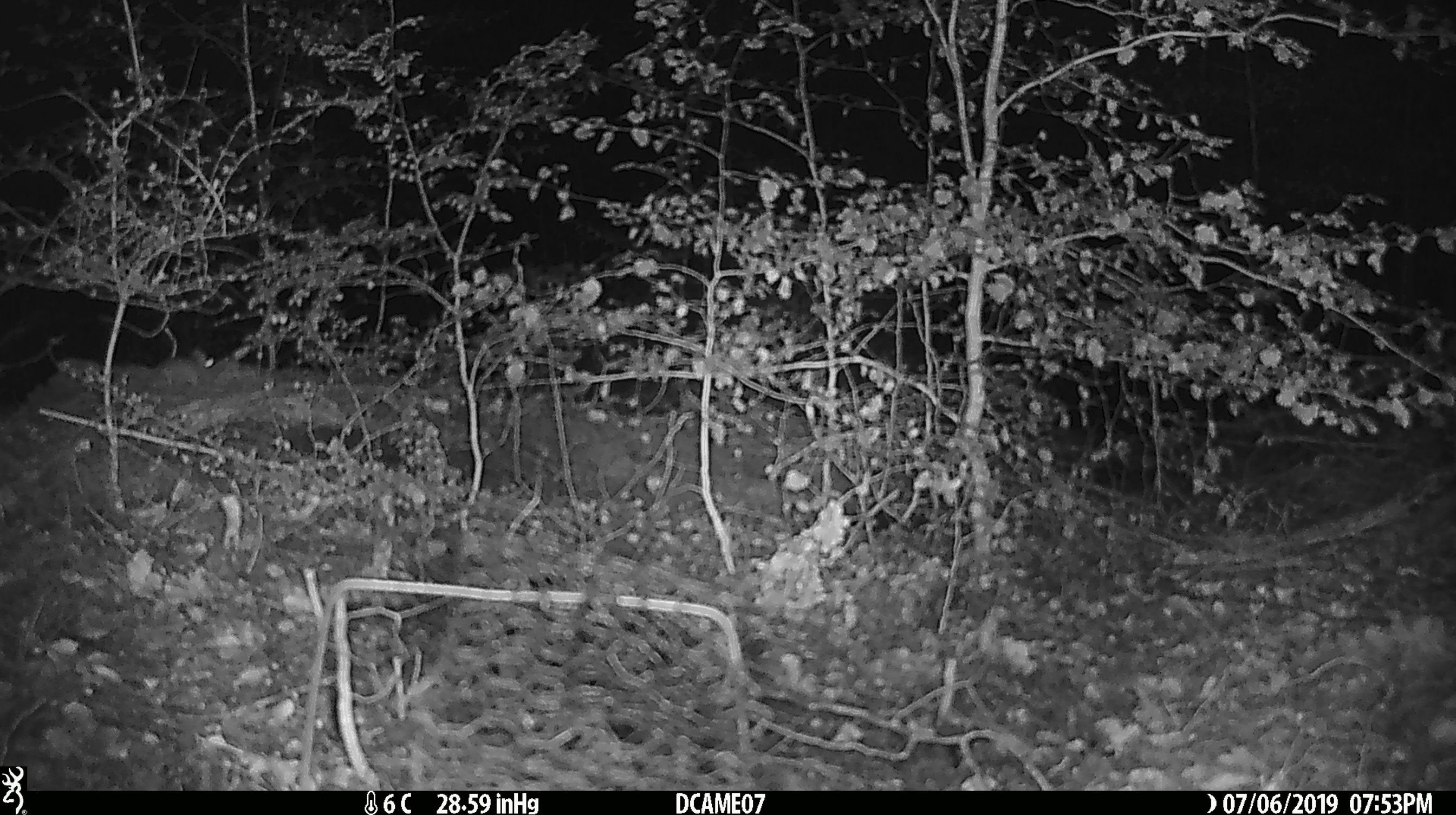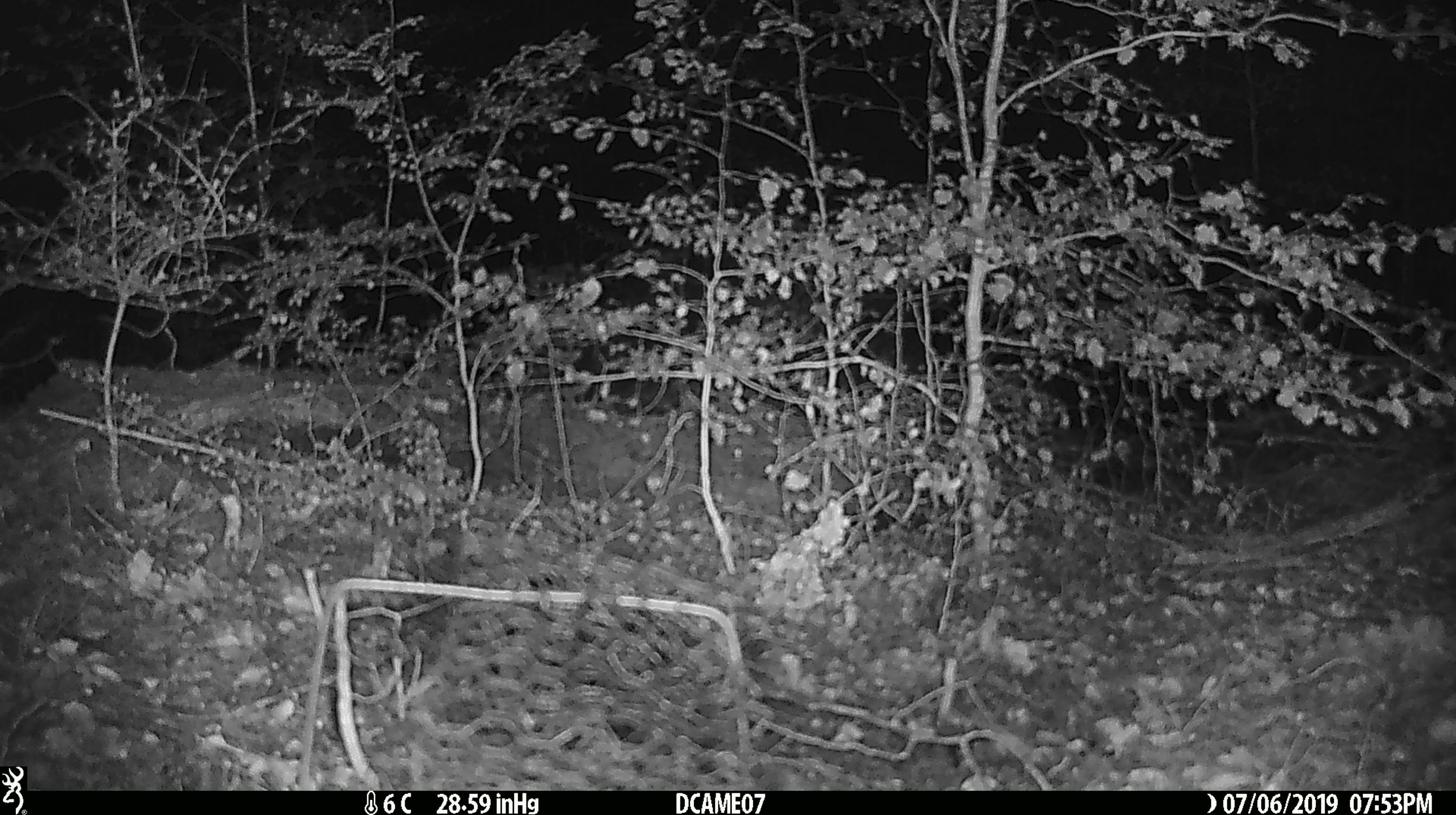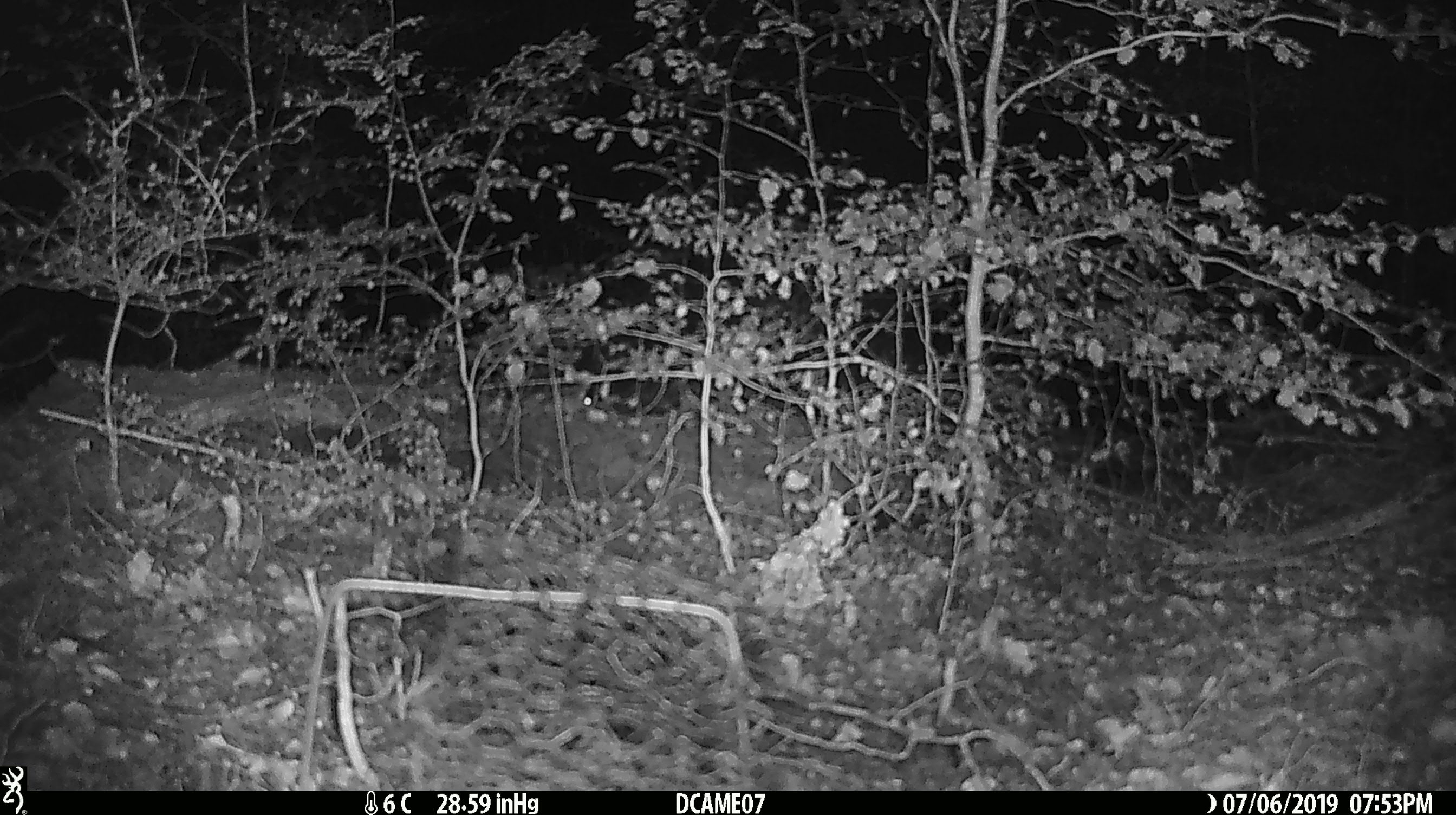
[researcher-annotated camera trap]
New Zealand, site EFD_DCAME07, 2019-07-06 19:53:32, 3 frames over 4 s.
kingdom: Animalia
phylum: Chordata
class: Mammalia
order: Rodentia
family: Muridae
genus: Mus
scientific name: Mus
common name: mouse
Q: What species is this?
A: Mouse (Mus).